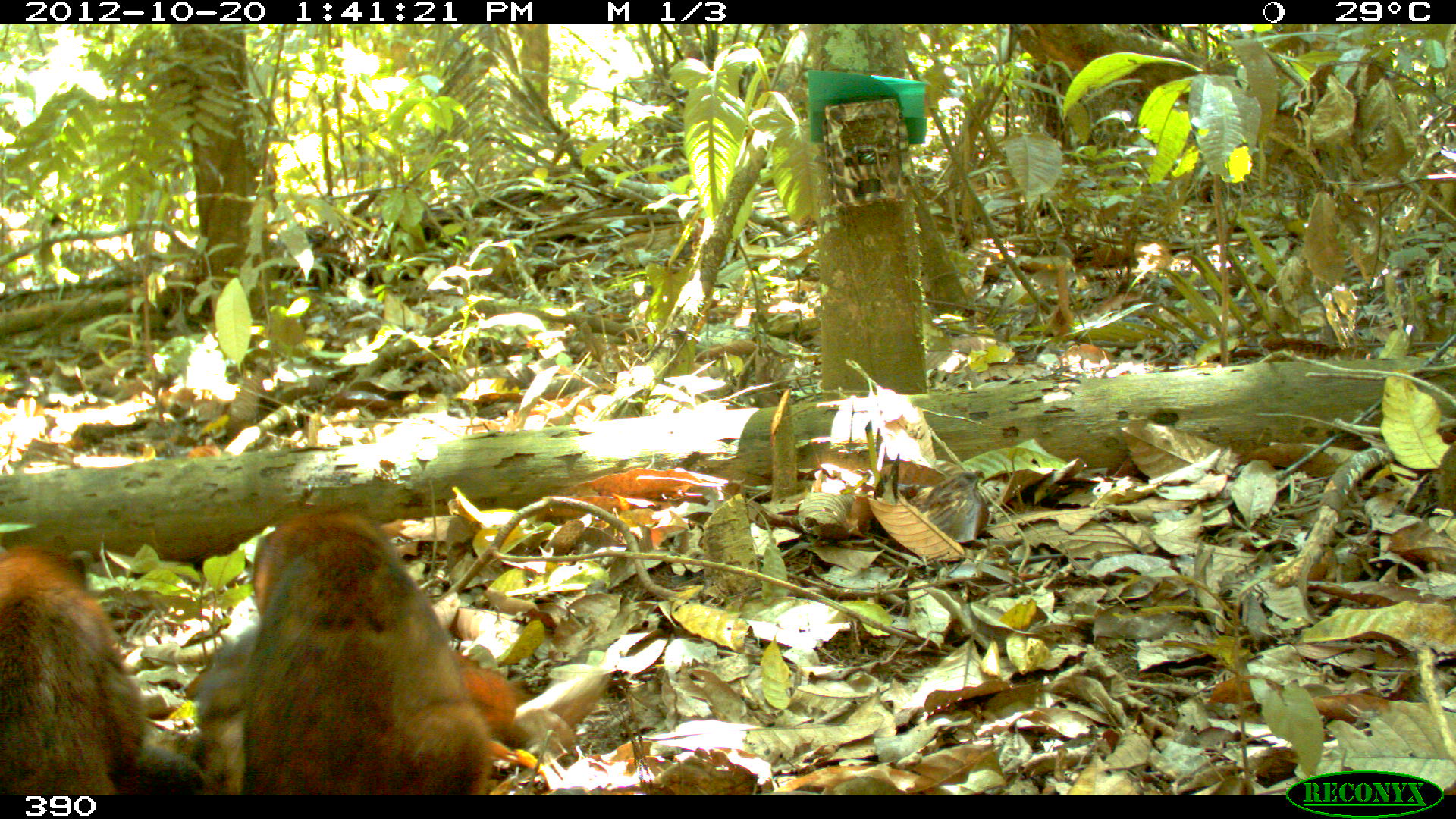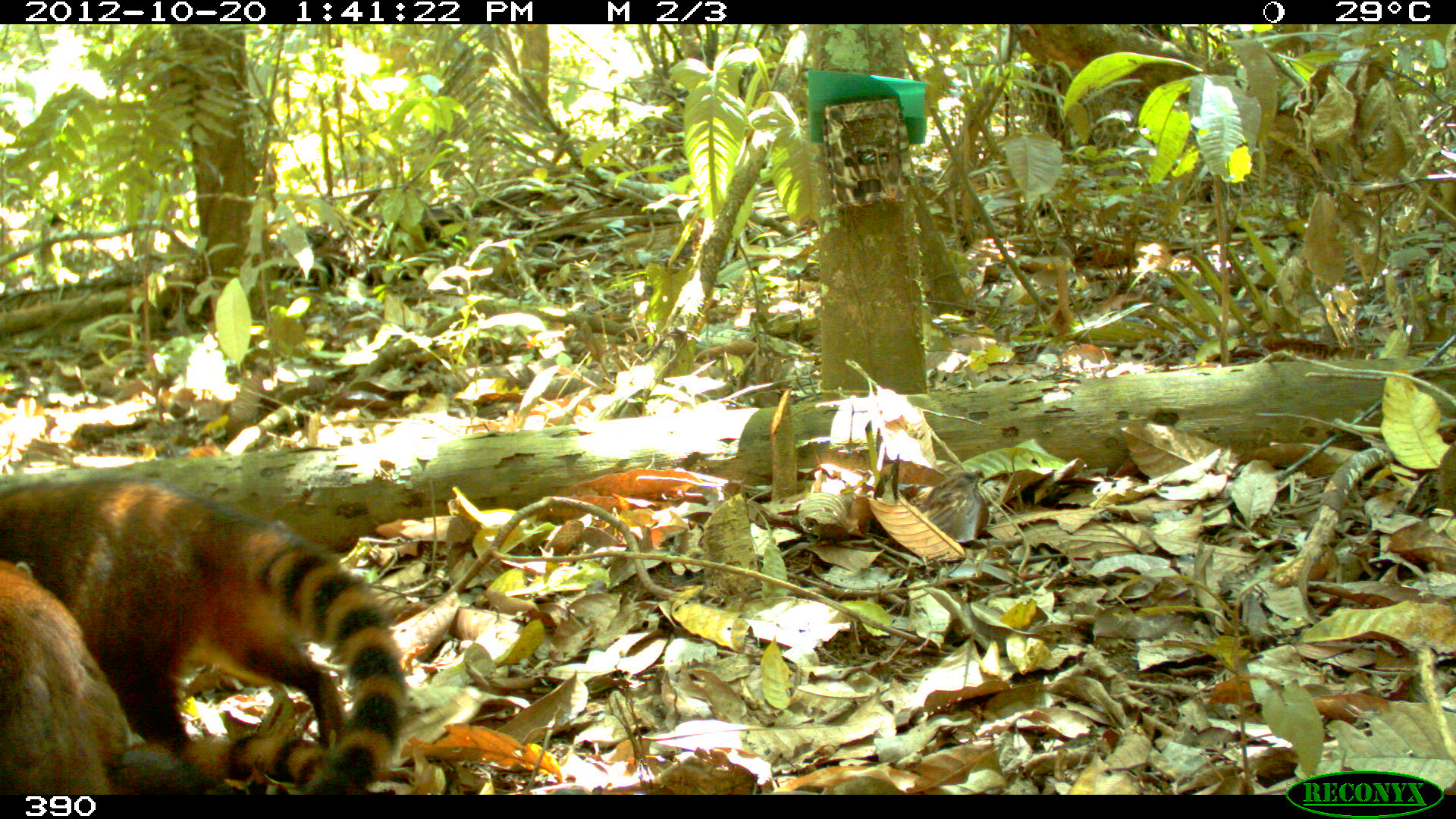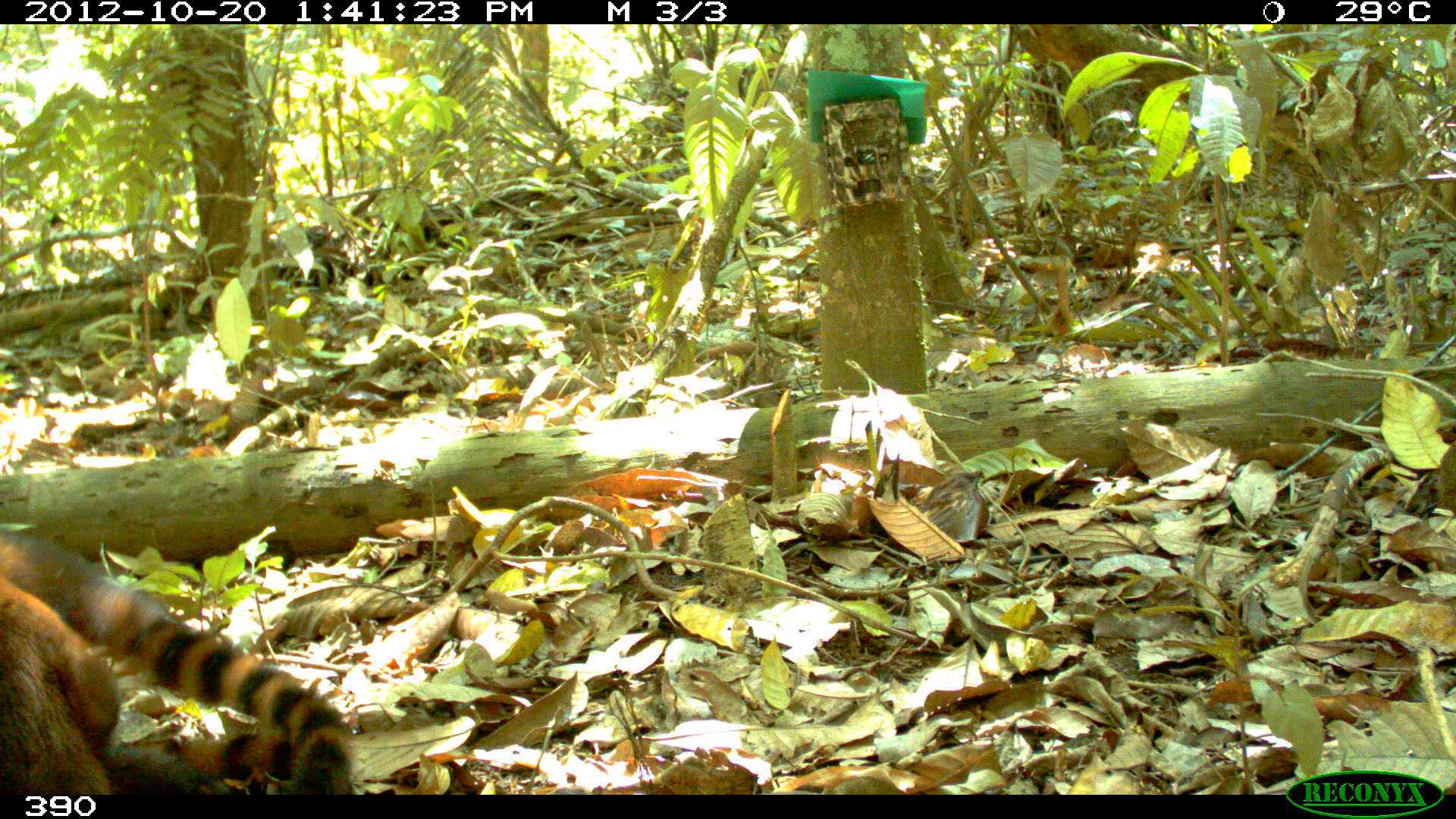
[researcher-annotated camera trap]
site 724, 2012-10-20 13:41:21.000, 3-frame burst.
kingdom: Animalia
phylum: Chordata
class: Mammalia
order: Carnivora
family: Procyonidae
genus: Nasua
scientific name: Nasua nasua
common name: south american coati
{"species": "Nasua nasua (south american coati)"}